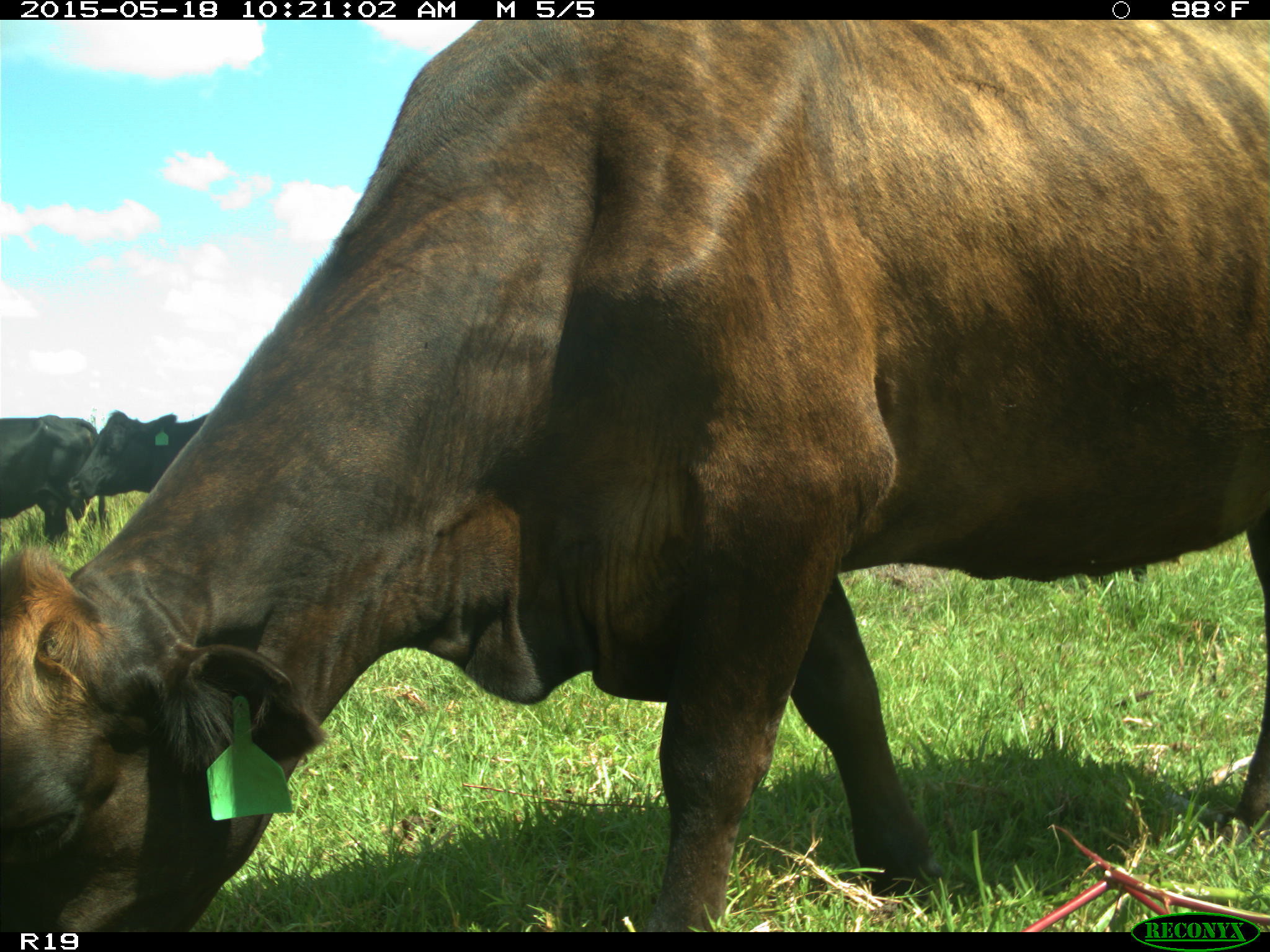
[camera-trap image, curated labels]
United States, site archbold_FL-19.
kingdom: Animalia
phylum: Chordata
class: Mammalia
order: Artiodactyla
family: Bovidae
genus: Bos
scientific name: Bos taurus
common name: domestic cow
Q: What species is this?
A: Bos taurus (domestic cow).